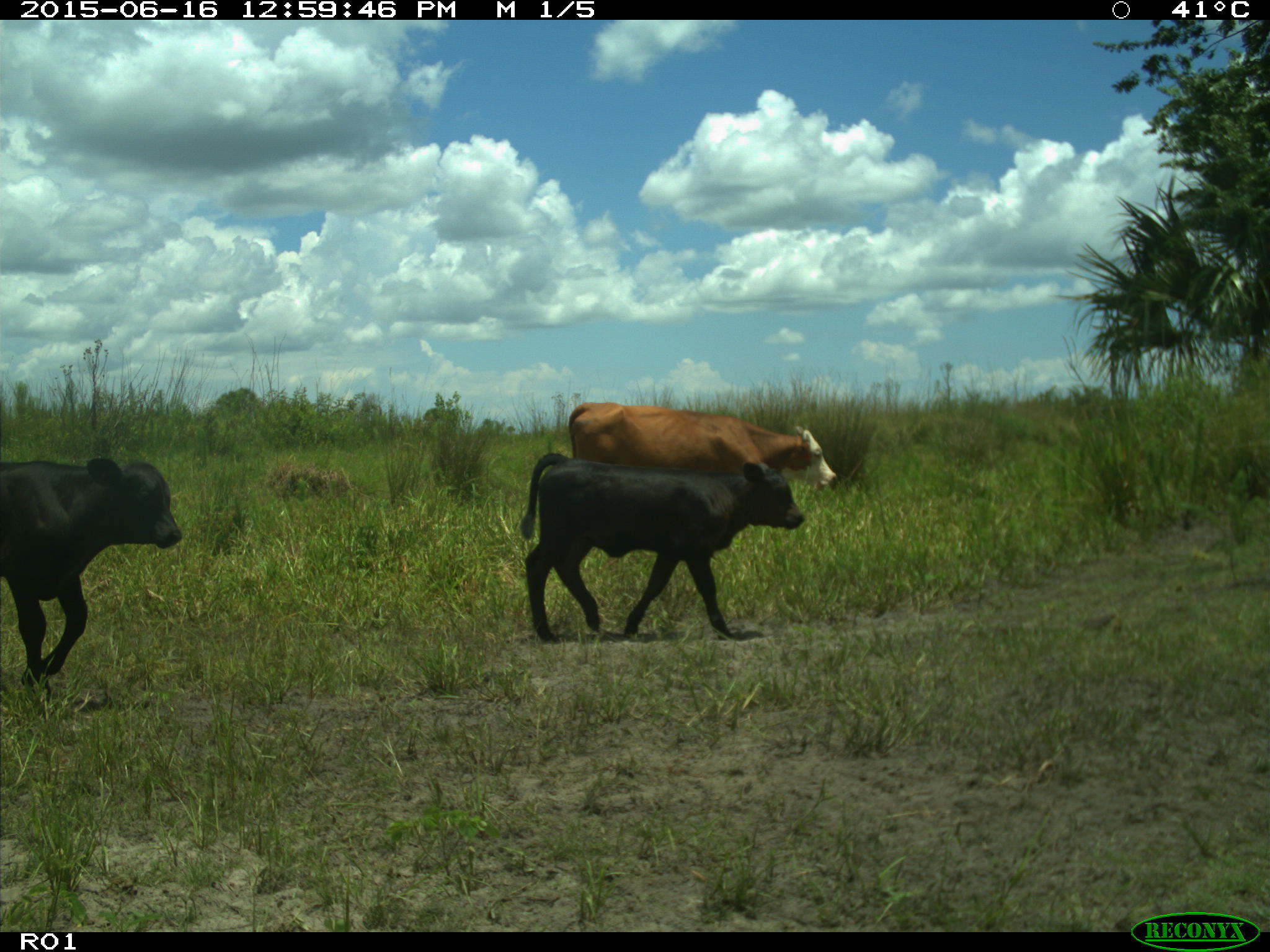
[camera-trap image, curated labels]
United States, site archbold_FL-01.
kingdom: Animalia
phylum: Chordata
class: Mammalia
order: Artiodactyla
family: Bovidae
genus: Bos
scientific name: Bos taurus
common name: domestic cow